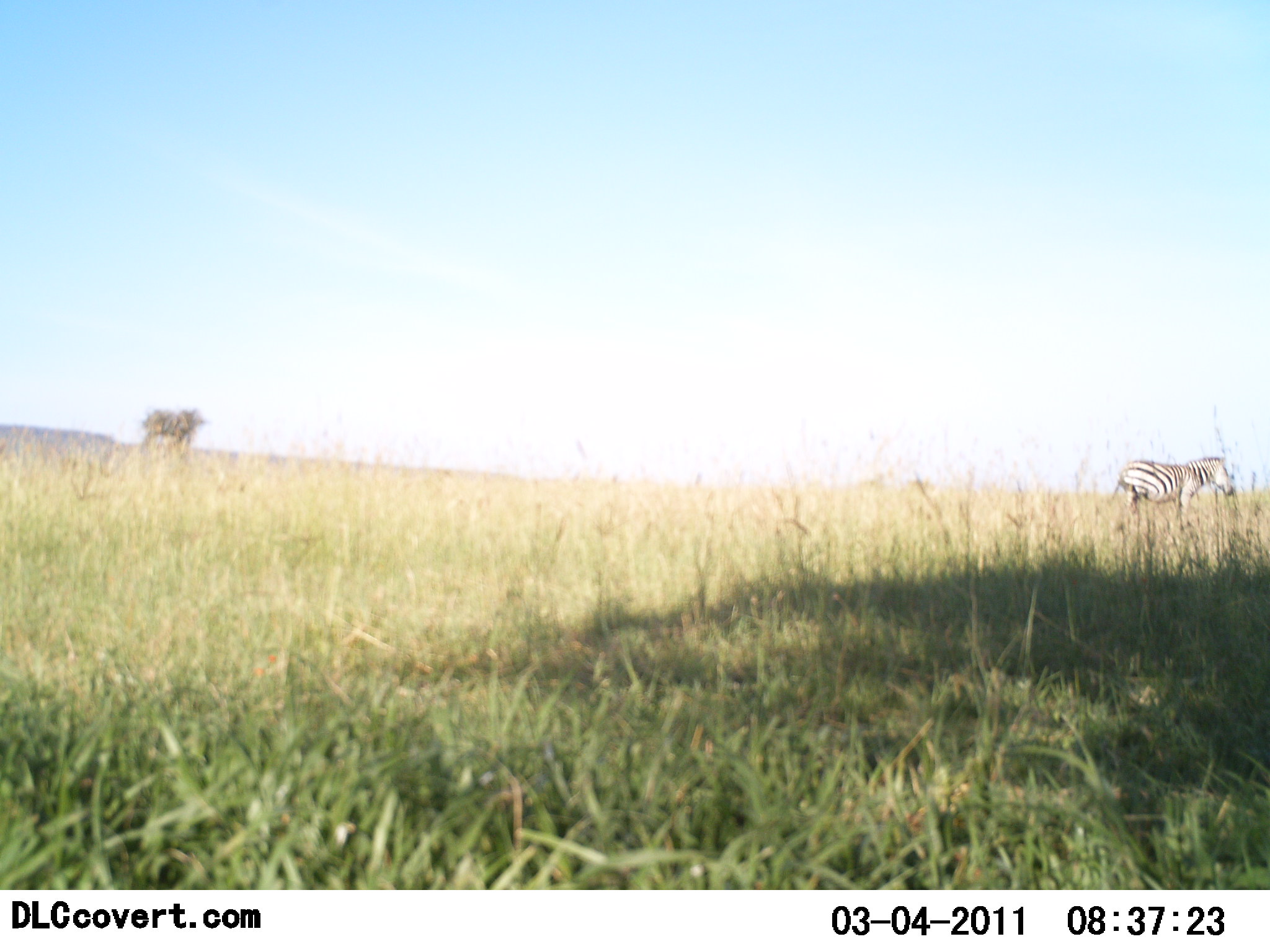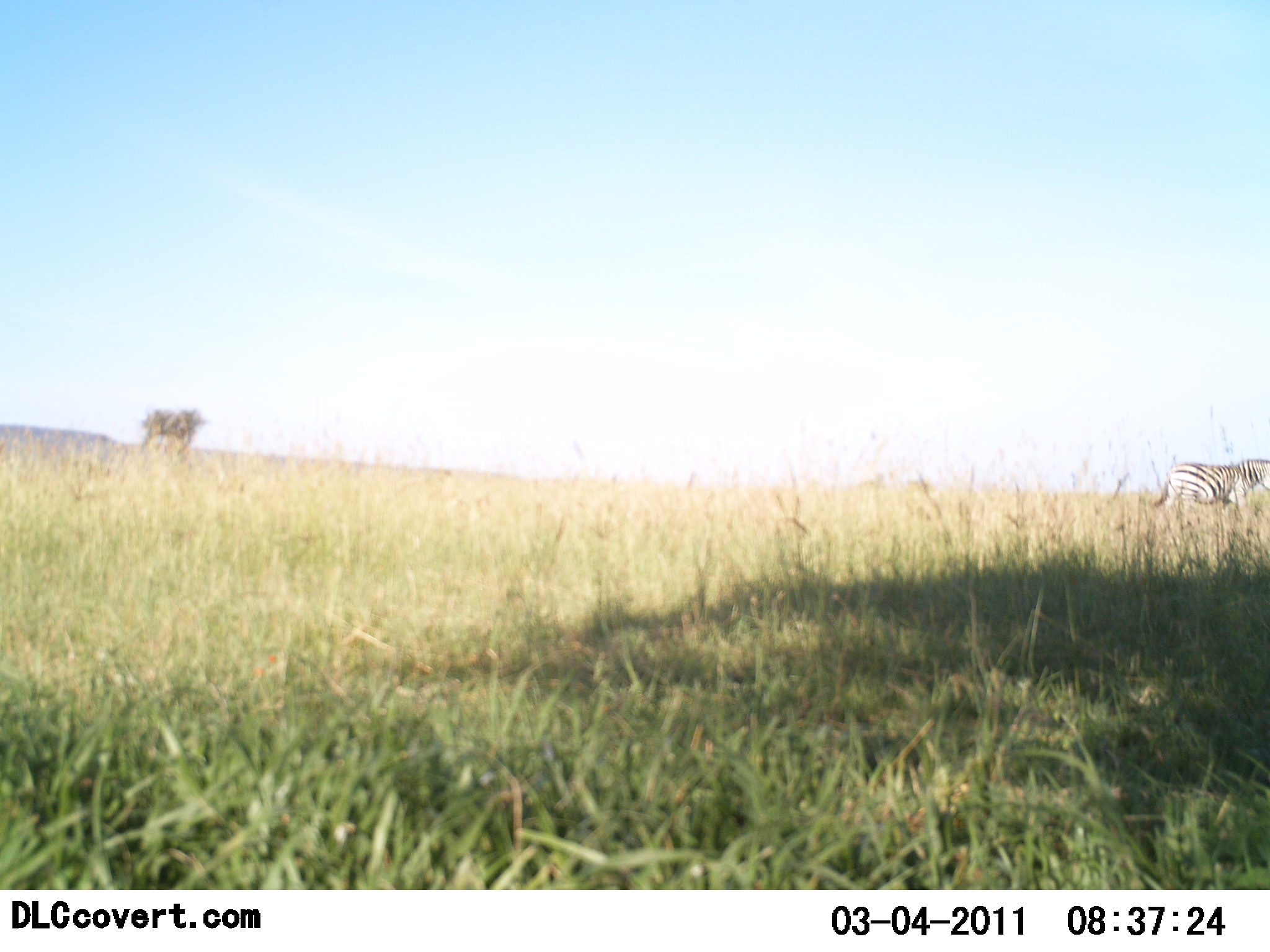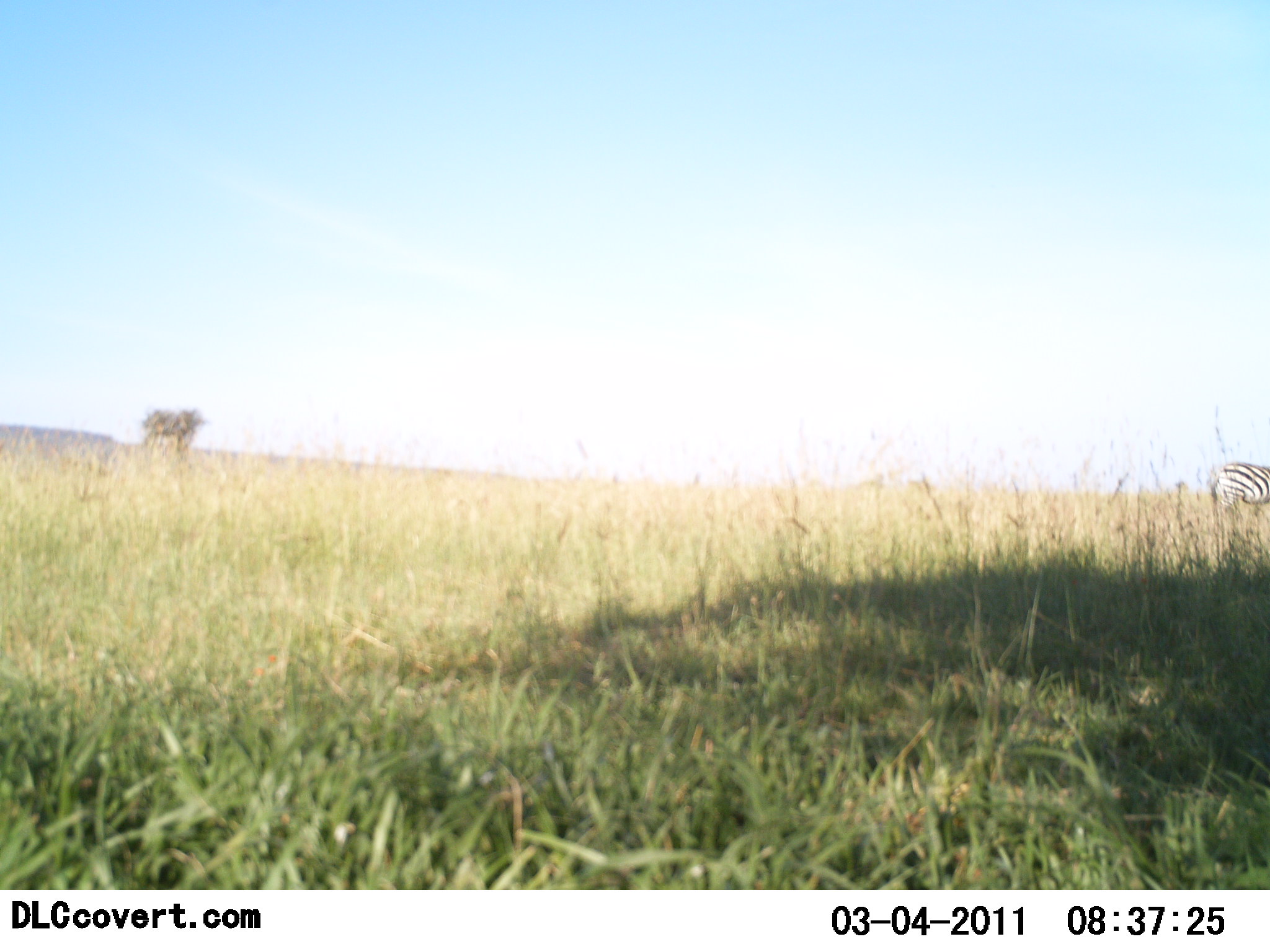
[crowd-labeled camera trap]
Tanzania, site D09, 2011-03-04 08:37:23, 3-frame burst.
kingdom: Animalia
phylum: Chordata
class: Mammalia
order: Perissodactyla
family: Equidae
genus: Equus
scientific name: Equus quagga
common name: plains zebra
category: zebra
Zebra (plains zebra) (Equus quagga), count 1. Behavior (volunteer vote fractions): standing 0%, resting 0%, moving 100%, interacting 0%. Young present (vote fraction): 0%. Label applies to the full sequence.